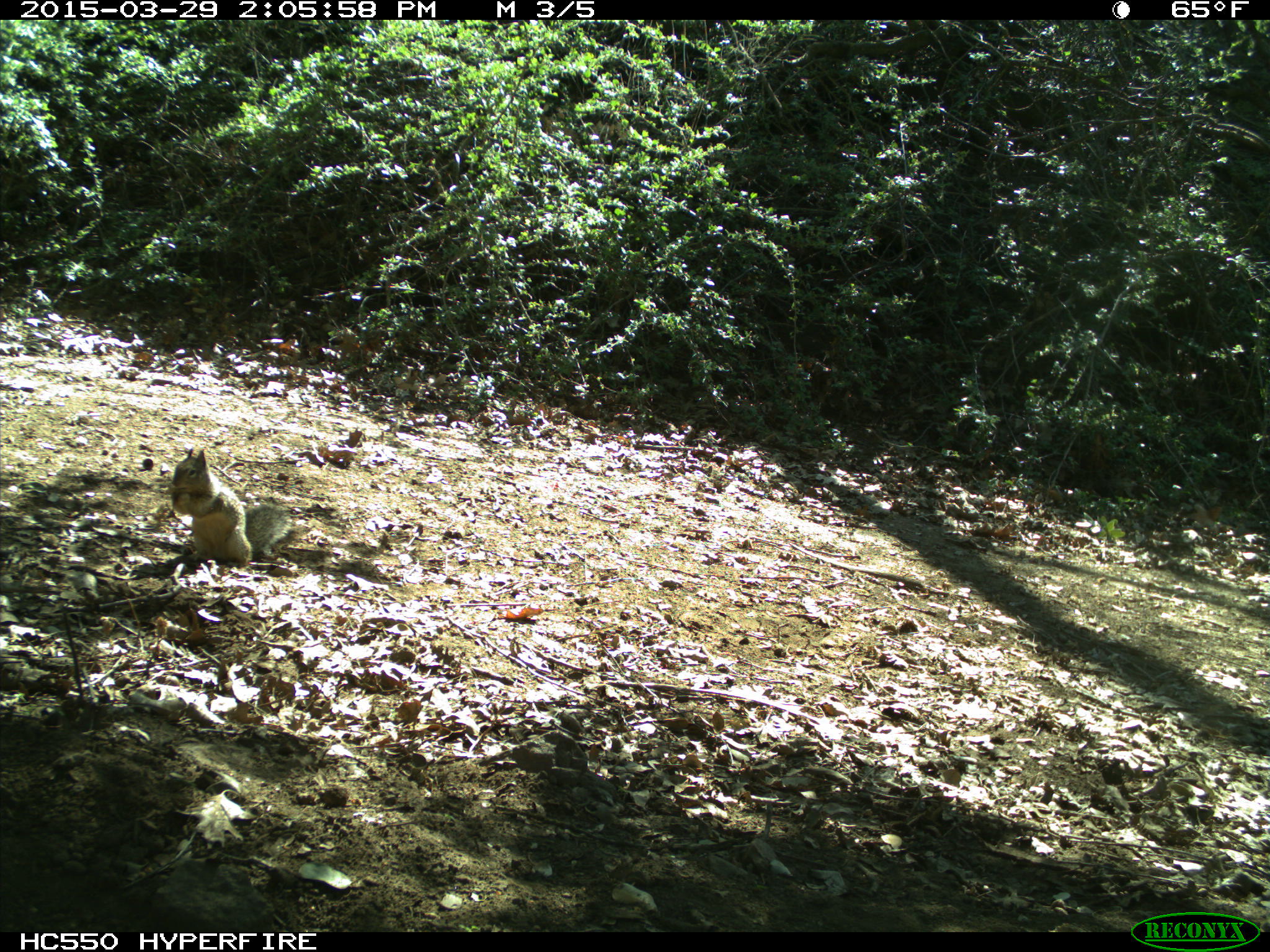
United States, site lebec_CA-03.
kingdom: Animalia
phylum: Chordata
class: Mammalia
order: Rodentia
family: Sciuridae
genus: Otospermophilus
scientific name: Otospermophilus beecheyi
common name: california ground squirrel